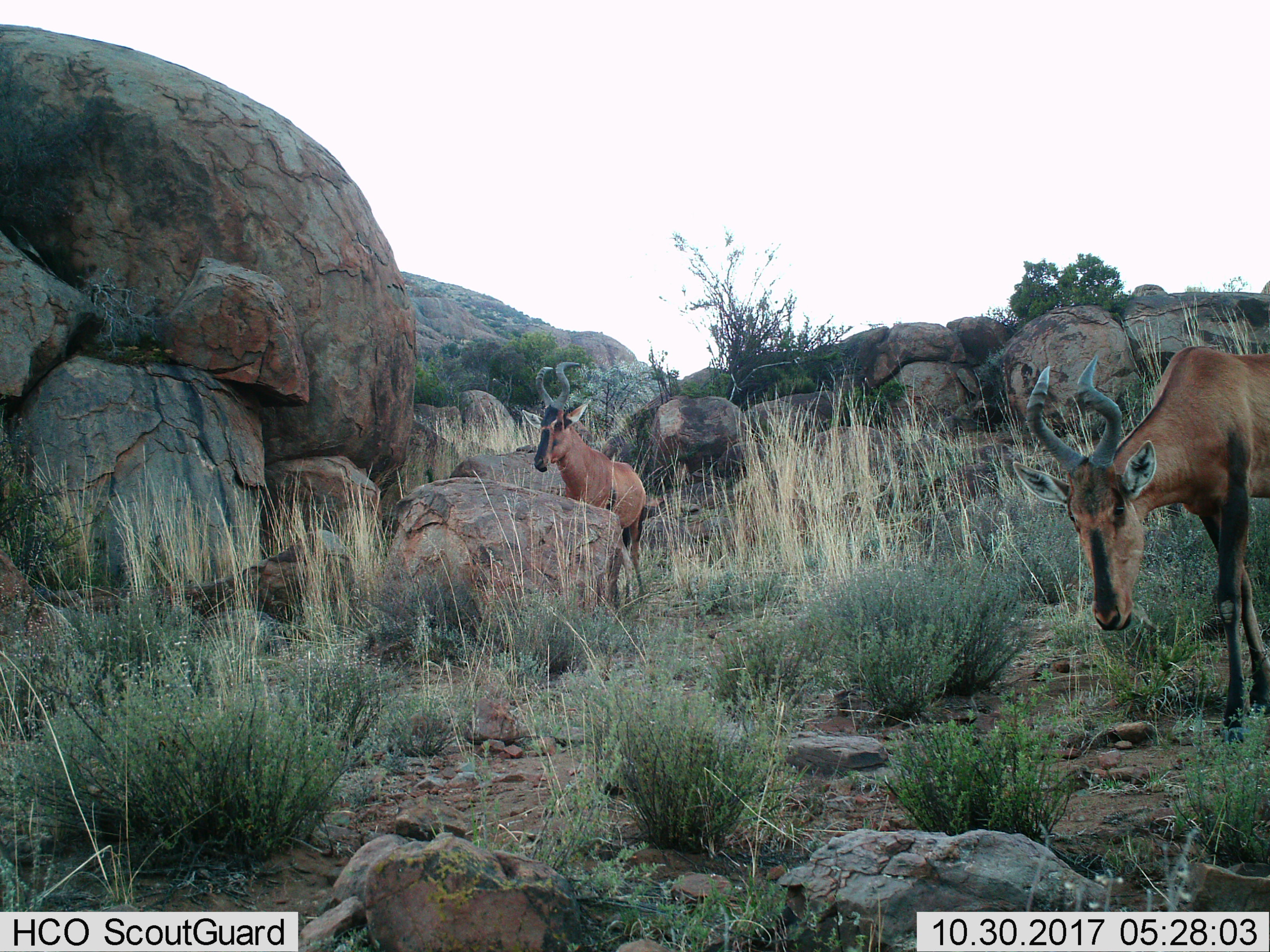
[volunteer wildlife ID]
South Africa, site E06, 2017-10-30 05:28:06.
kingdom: Animalia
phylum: Chordata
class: Mammalia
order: Artiodactyla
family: Bovidae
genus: Alcelaphus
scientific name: Alcelaphus buselaphus caama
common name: red hartebeest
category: hartebeestred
Hartebeestred (red hartebeest) (Alcelaphus buselaphus caama), count 2. Behavior (volunteer vote fractions): standing 78%, resting 0%, moving 33%, interacting 0%. Young present (vote fraction): 0%. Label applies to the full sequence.